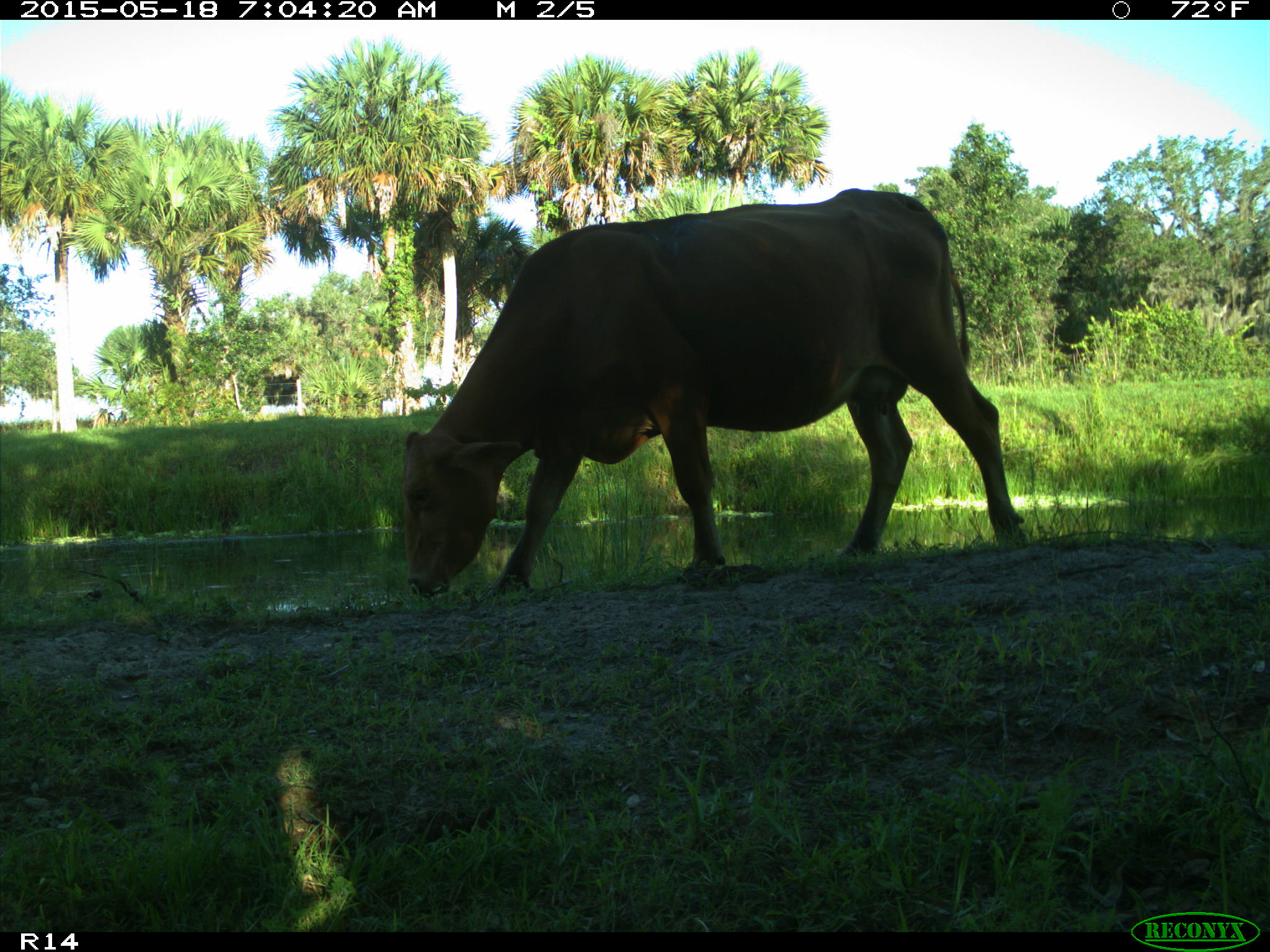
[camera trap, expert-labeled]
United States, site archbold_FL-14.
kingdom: Animalia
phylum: Chordata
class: Mammalia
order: Artiodactyla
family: Bovidae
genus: Bos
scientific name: Bos taurus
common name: domestic cow